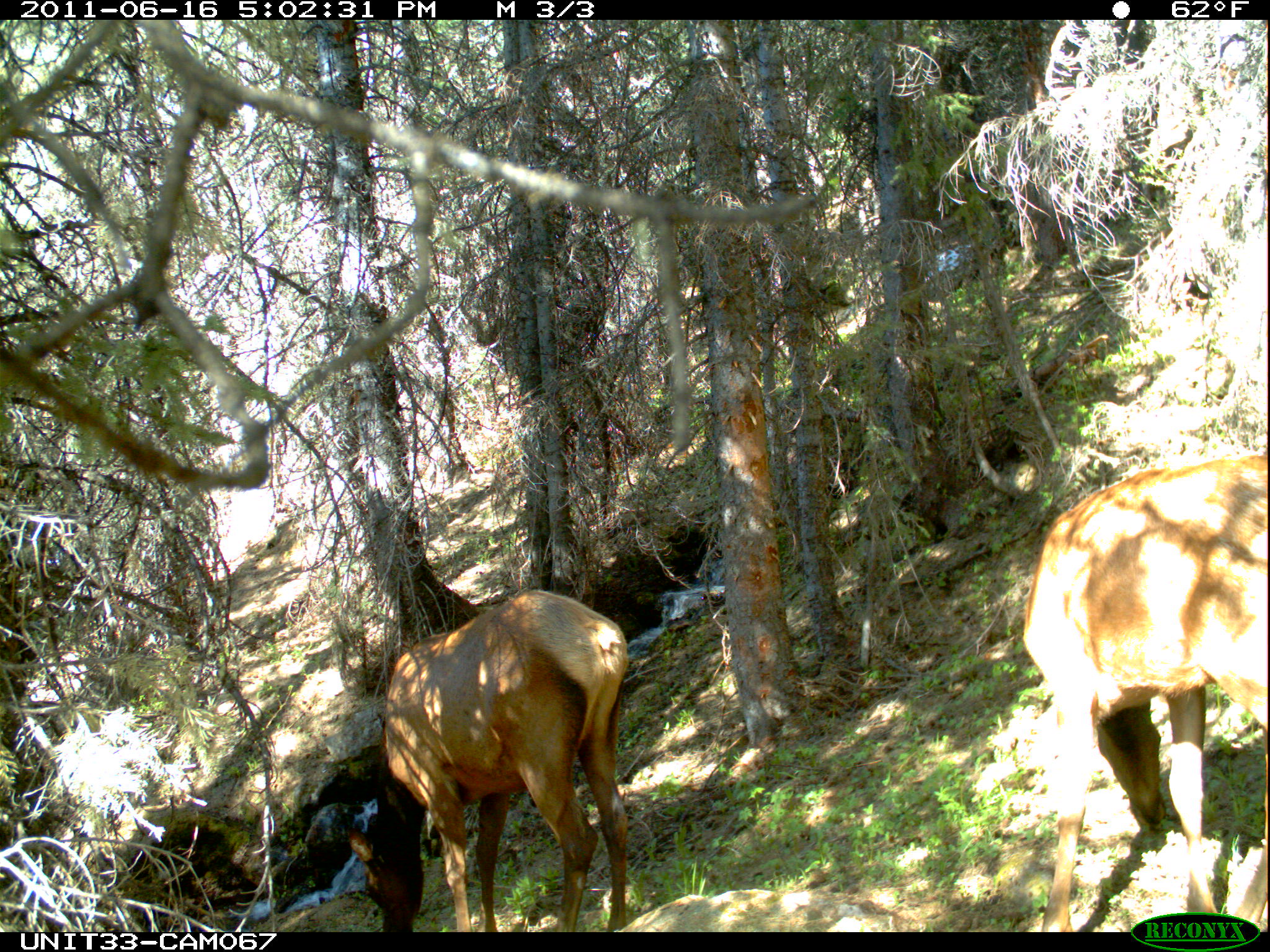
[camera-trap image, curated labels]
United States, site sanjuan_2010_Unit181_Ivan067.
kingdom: Animalia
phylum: Chordata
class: Mammalia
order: Artiodactyla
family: Cervidae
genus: Cervus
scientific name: Cervus elaphus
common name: red deer